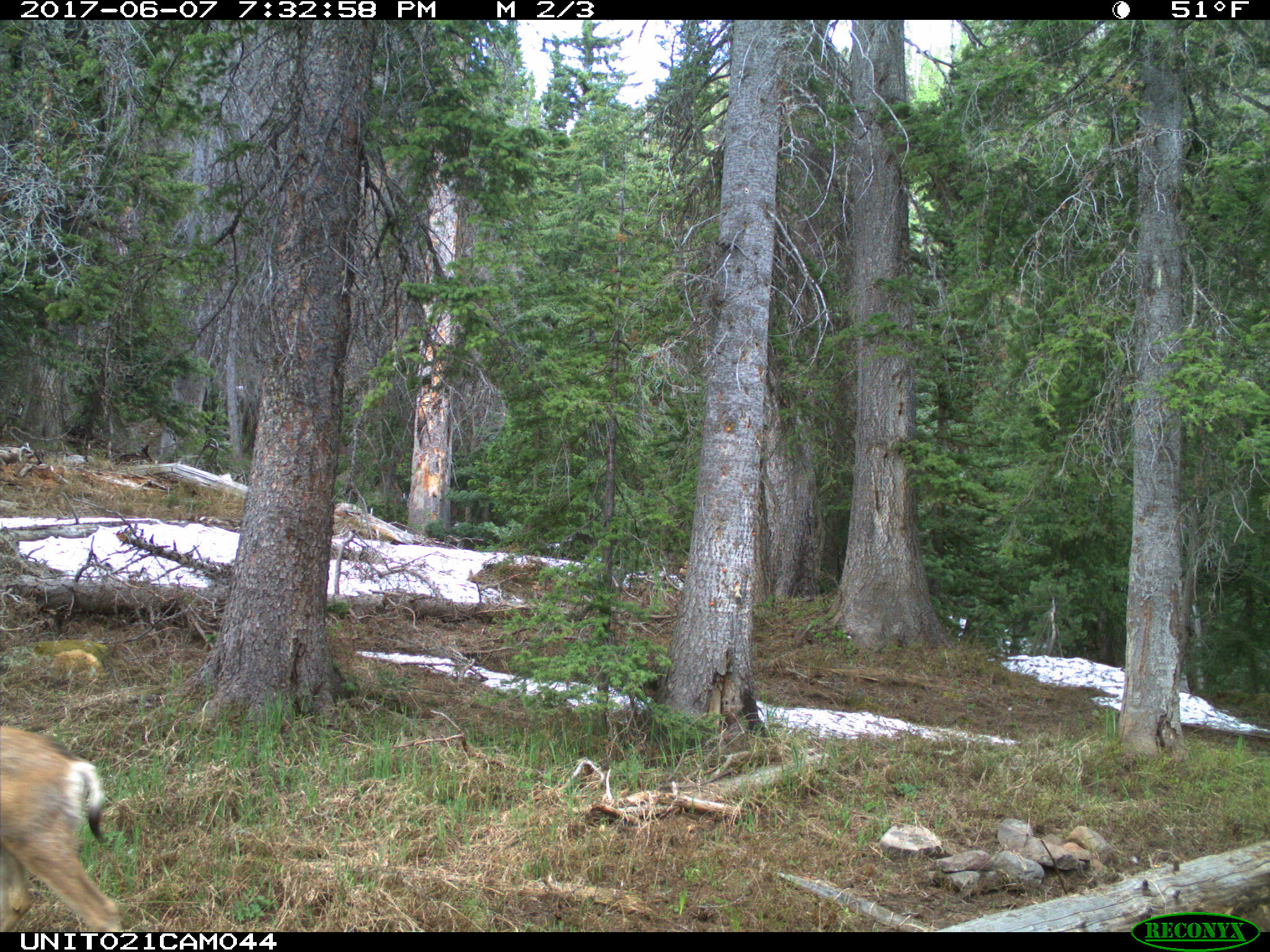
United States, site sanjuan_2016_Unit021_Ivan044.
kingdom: Animalia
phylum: Chordata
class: Mammalia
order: Artiodactyla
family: Cervidae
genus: Odocoileus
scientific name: Odocoileus hemionus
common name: mule deer